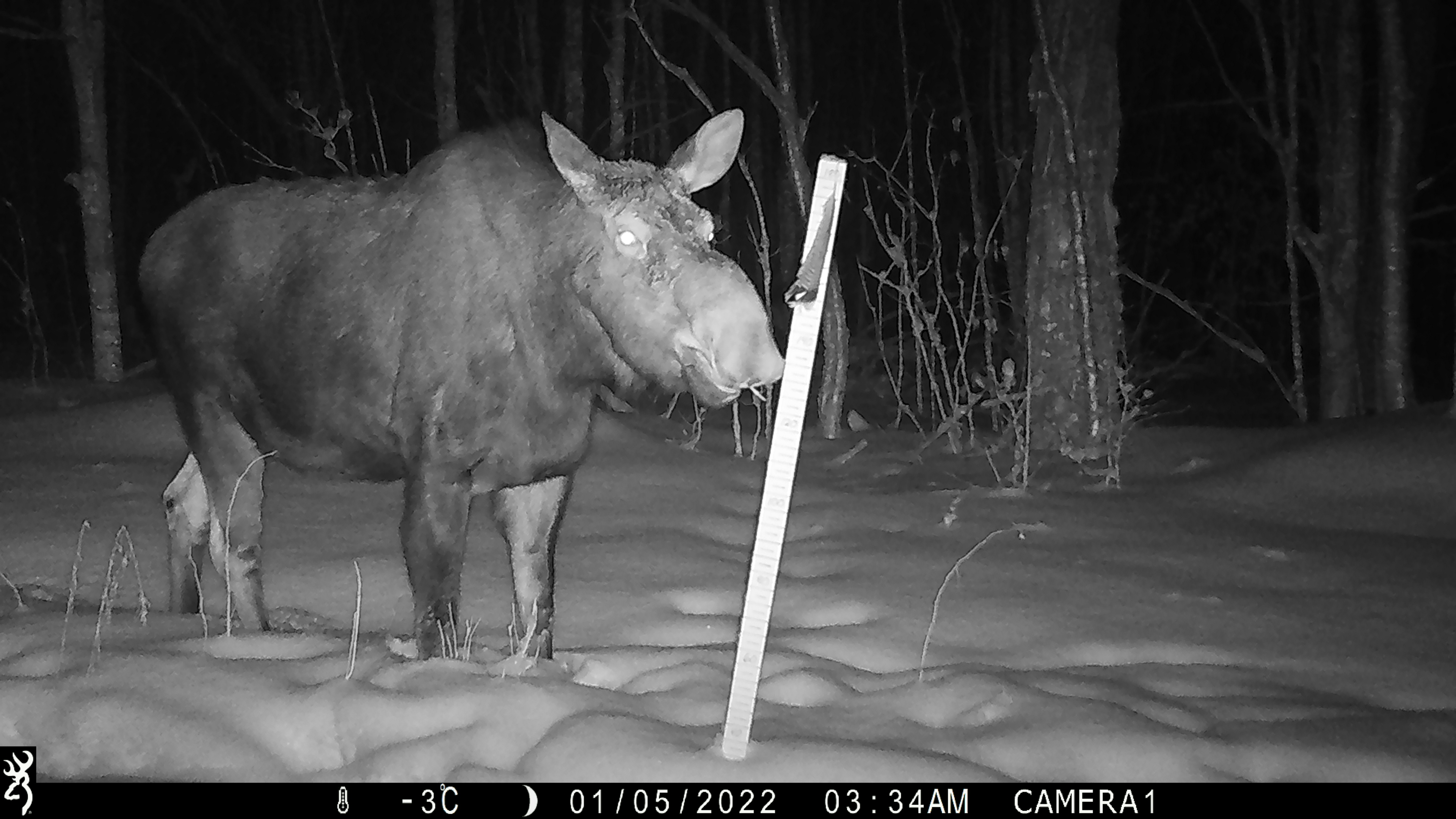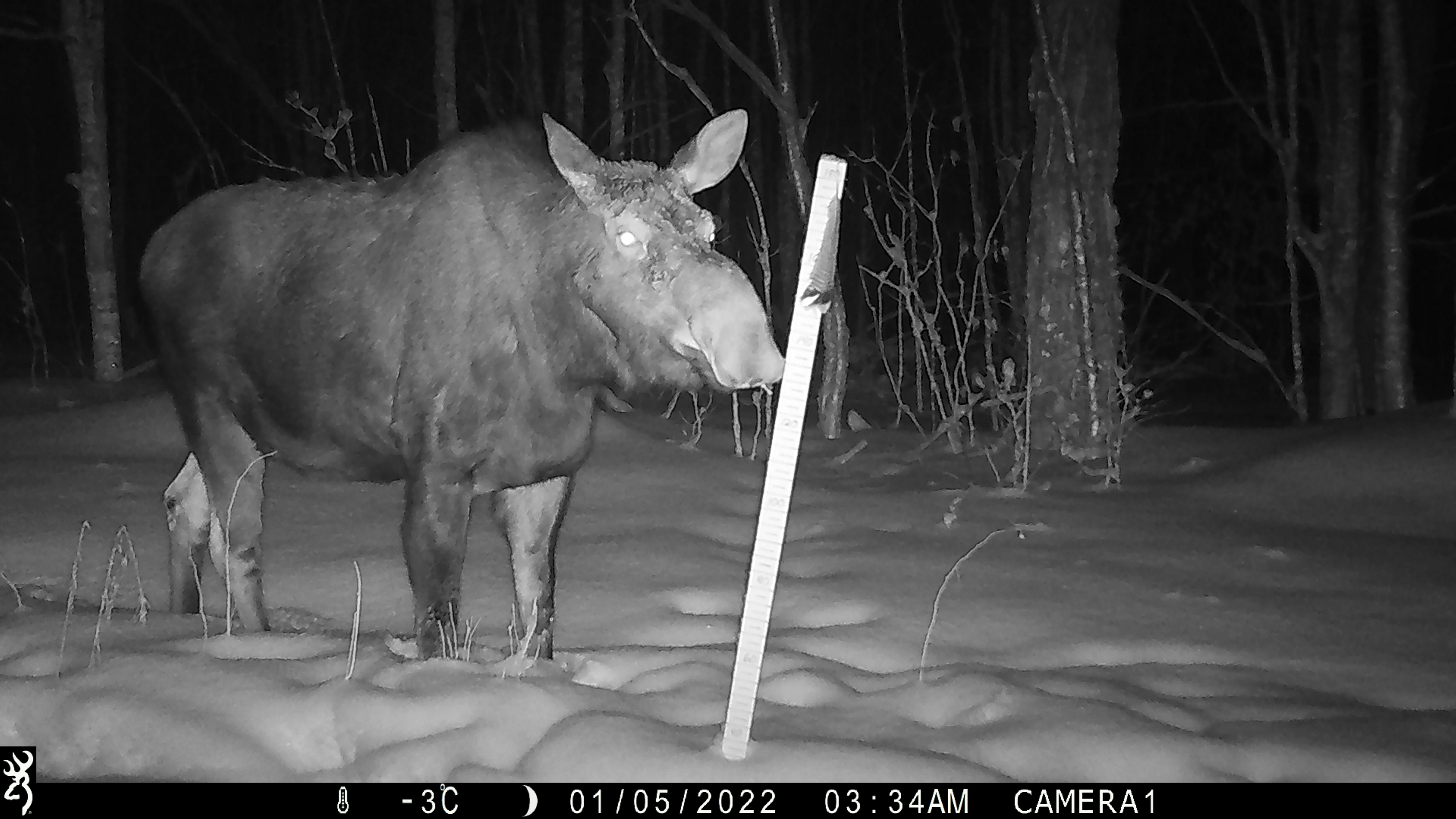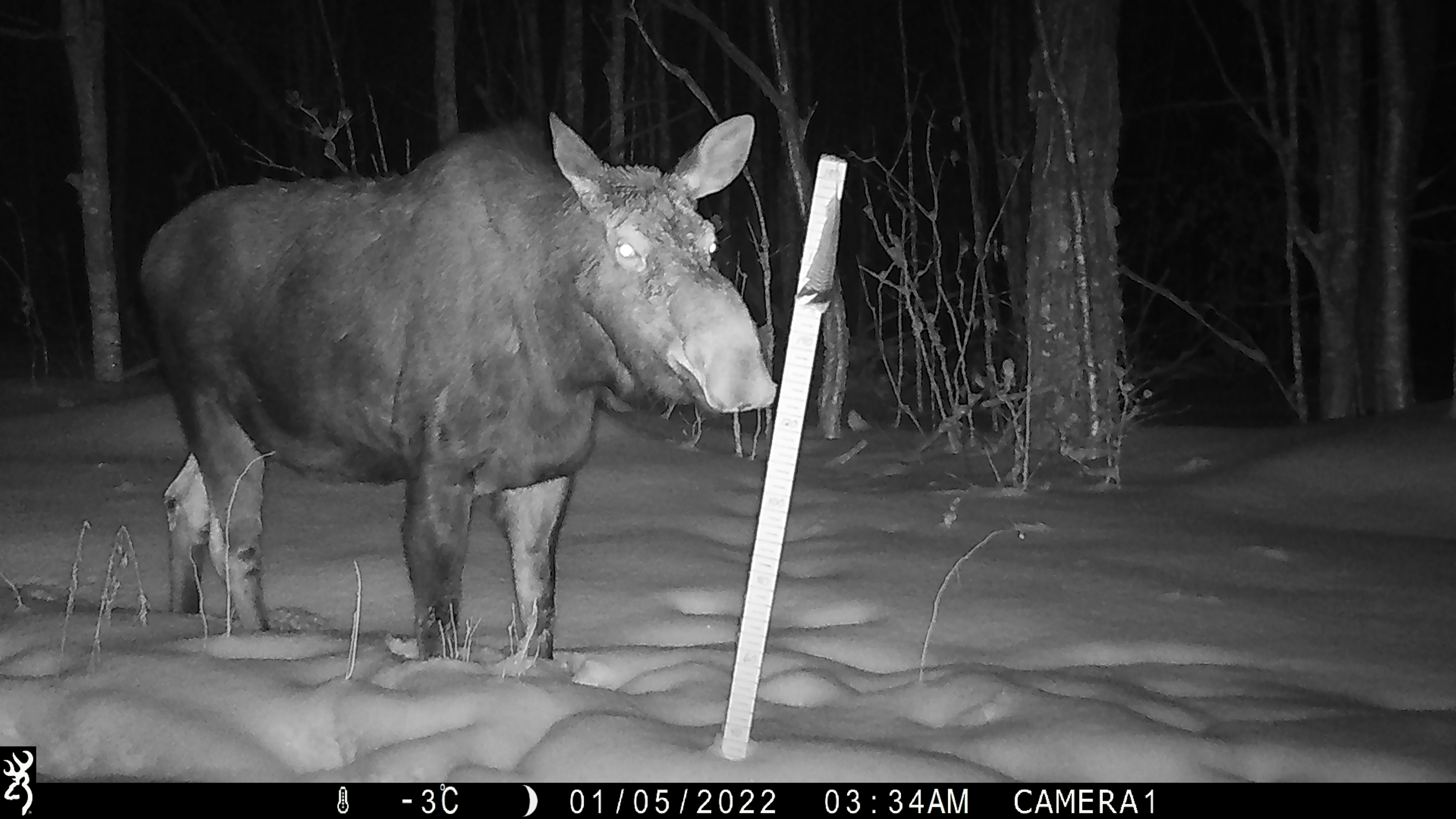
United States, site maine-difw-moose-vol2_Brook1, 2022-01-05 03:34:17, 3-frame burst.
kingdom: Animalia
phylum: Chordata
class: Mammalia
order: Artiodactyla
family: Cervidae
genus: Alces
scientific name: Alces alces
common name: moose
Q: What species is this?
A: Moose (Alces alces).